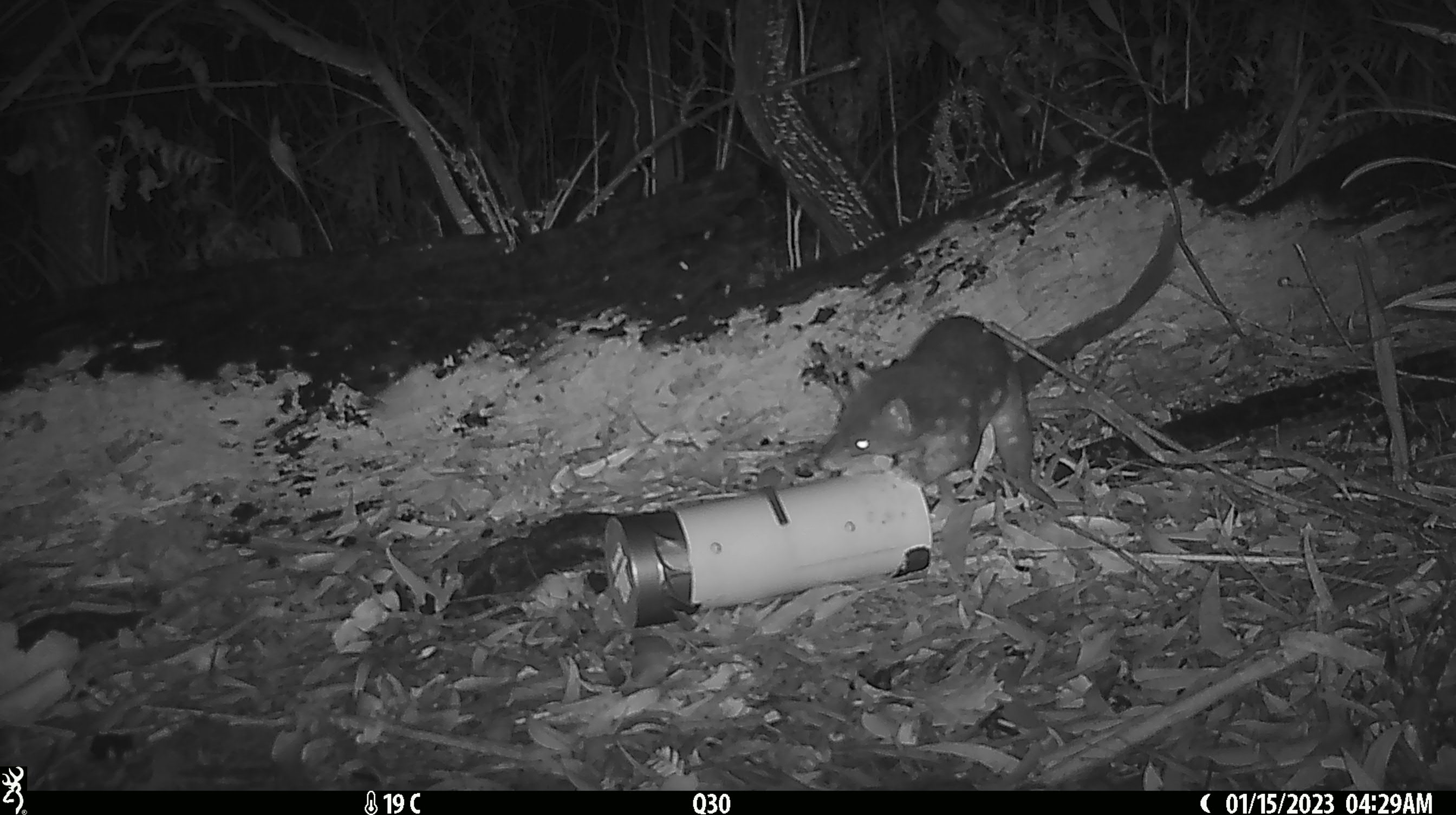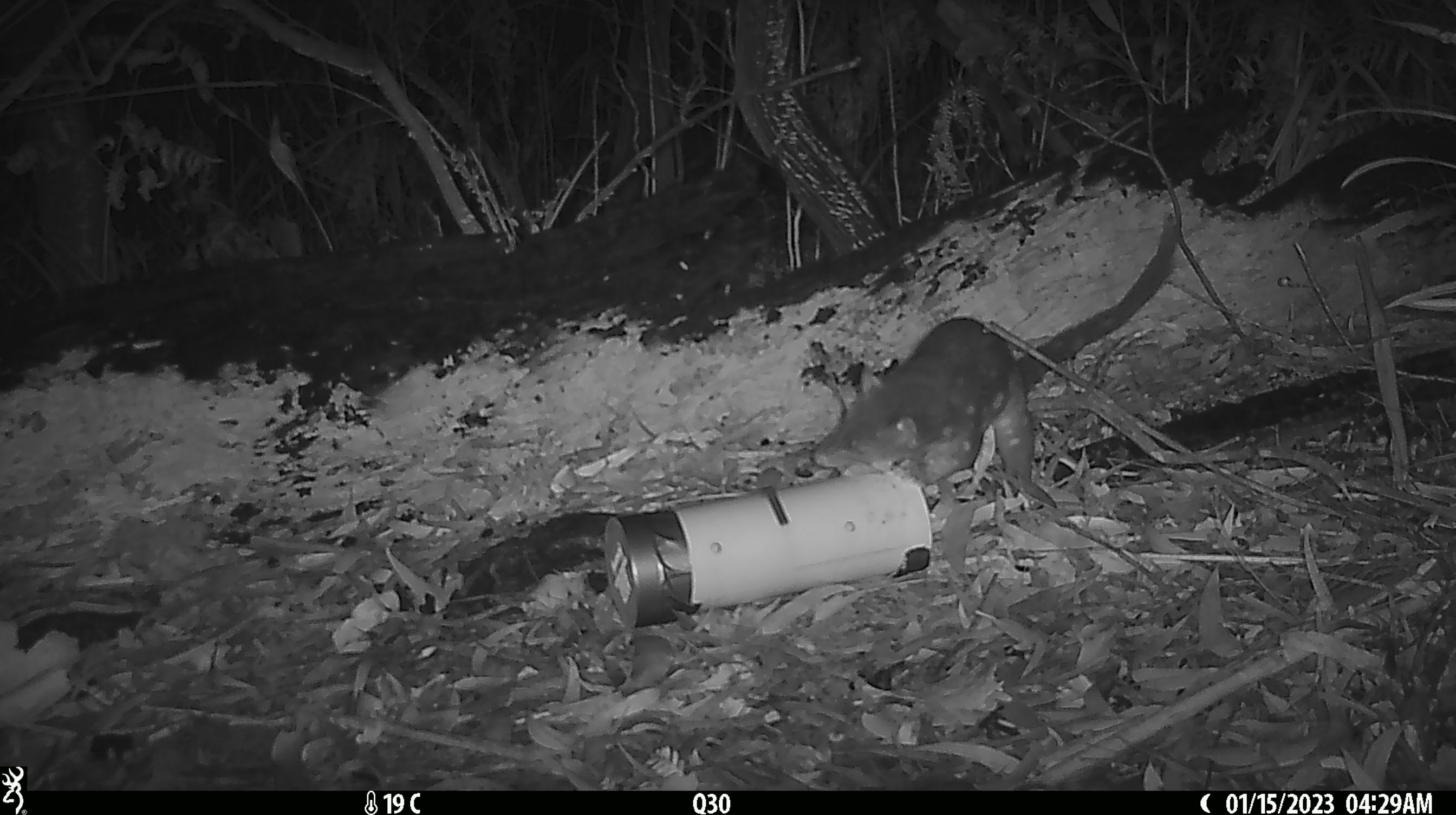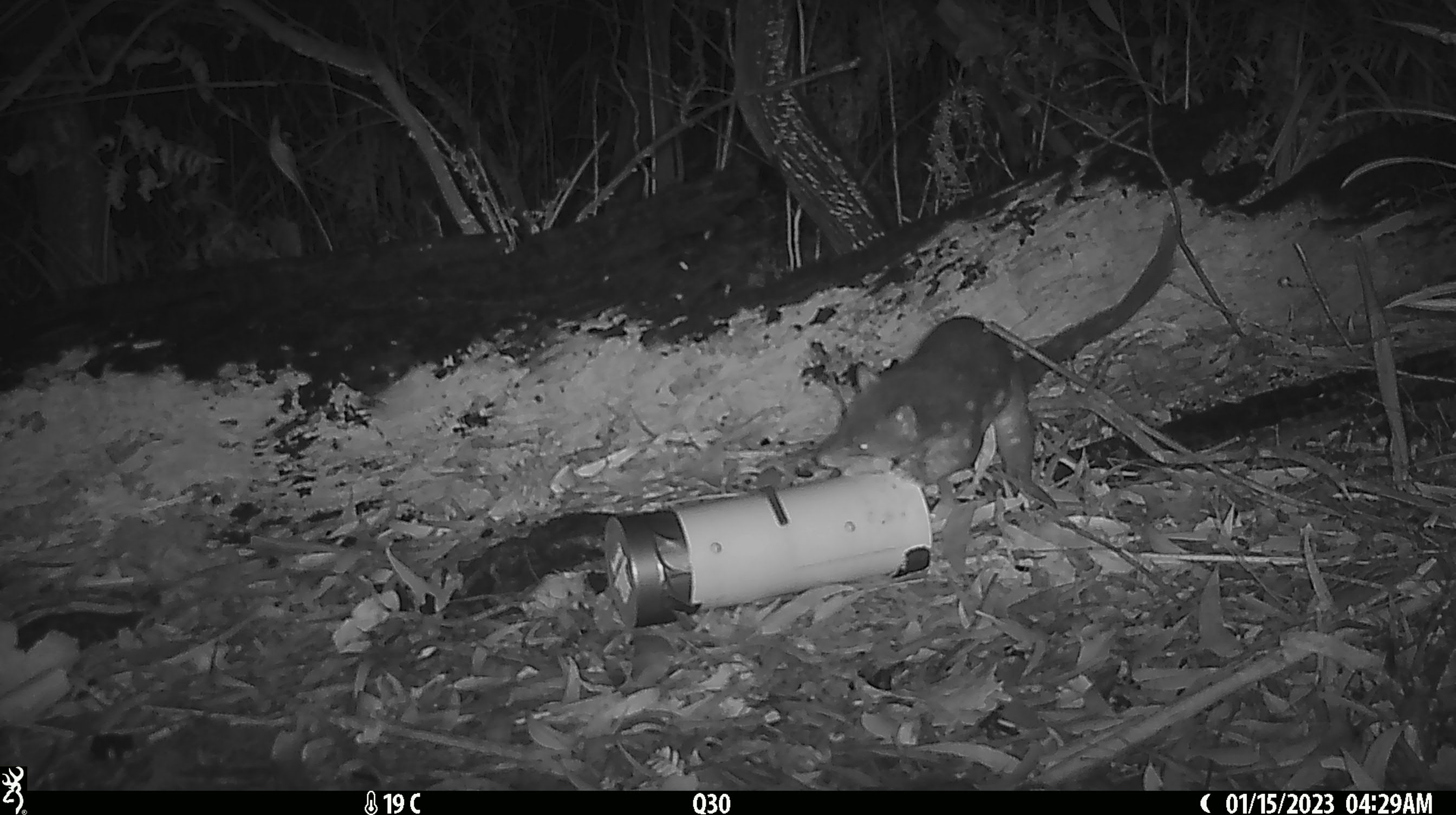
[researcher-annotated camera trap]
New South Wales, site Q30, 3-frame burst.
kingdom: Animalia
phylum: Chordata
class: Mammalia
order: Dasyuromorphia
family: Dasyuridae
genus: Dasyurus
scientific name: Dasyurus maculatus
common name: spotted-tailed quoll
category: quoll